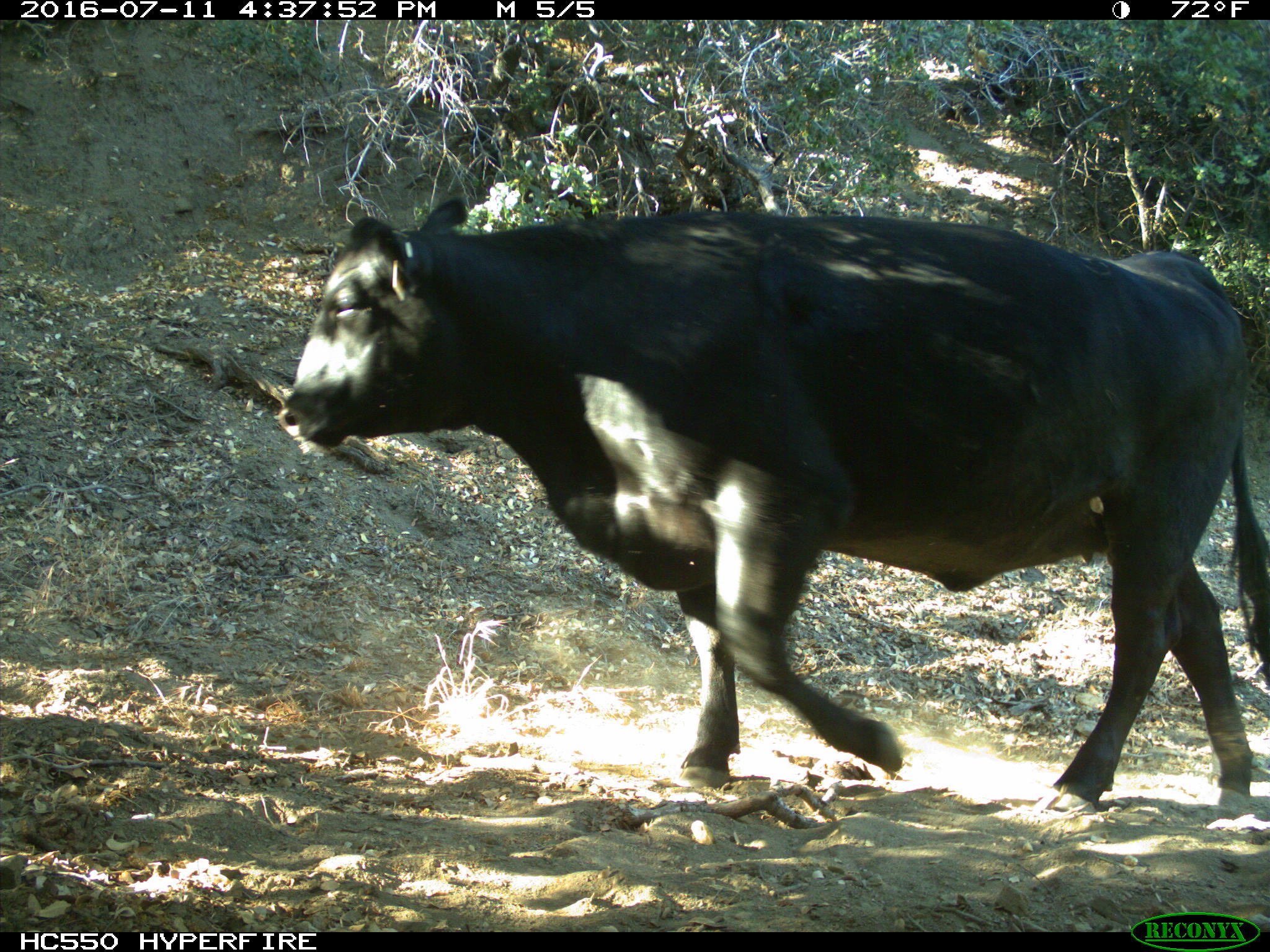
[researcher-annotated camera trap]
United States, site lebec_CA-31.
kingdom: Animalia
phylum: Chordata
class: Mammalia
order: Artiodactyla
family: Bovidae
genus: Bos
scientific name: Bos taurus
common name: domestic cow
Bos taurus (domestic cow).